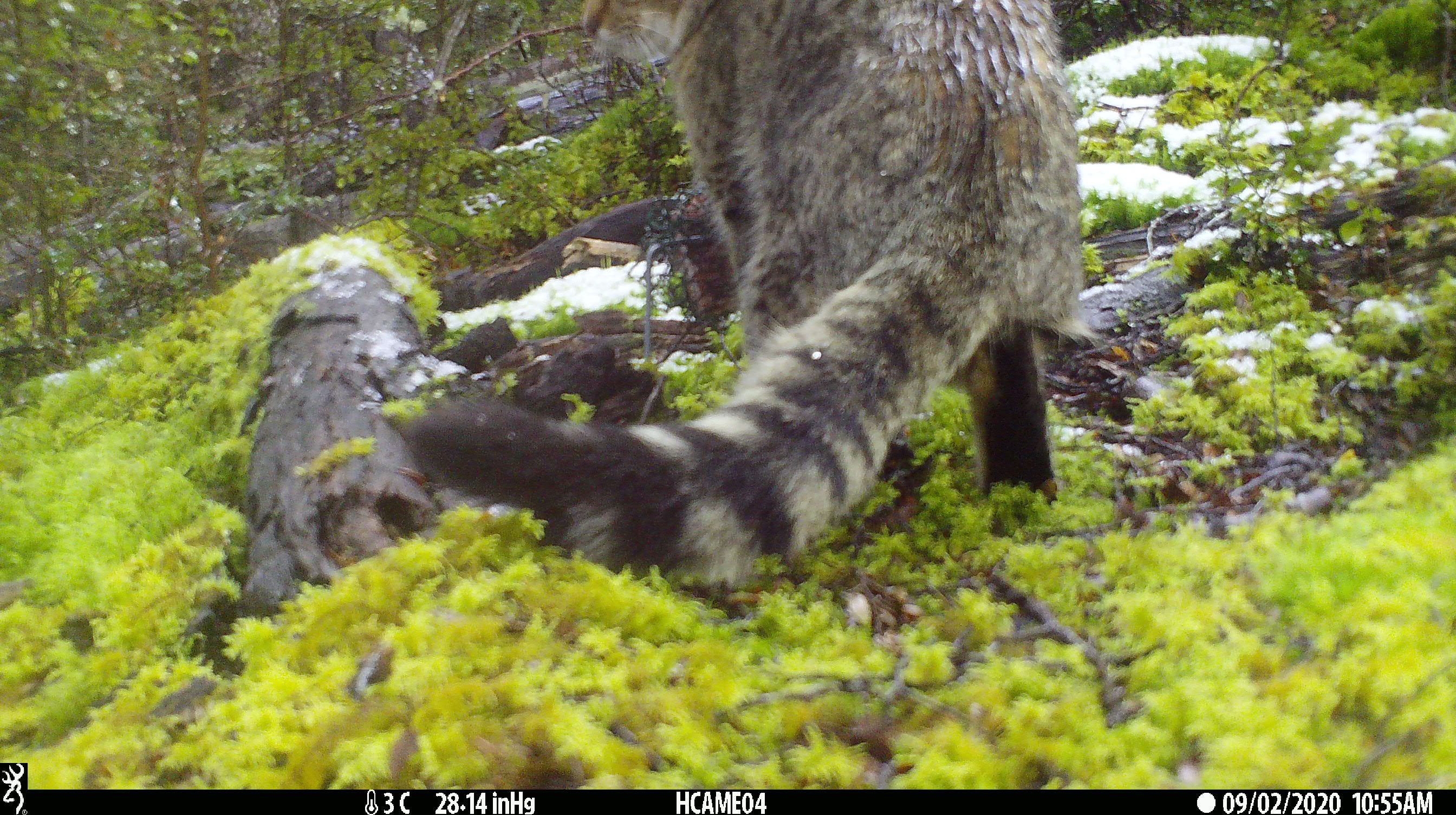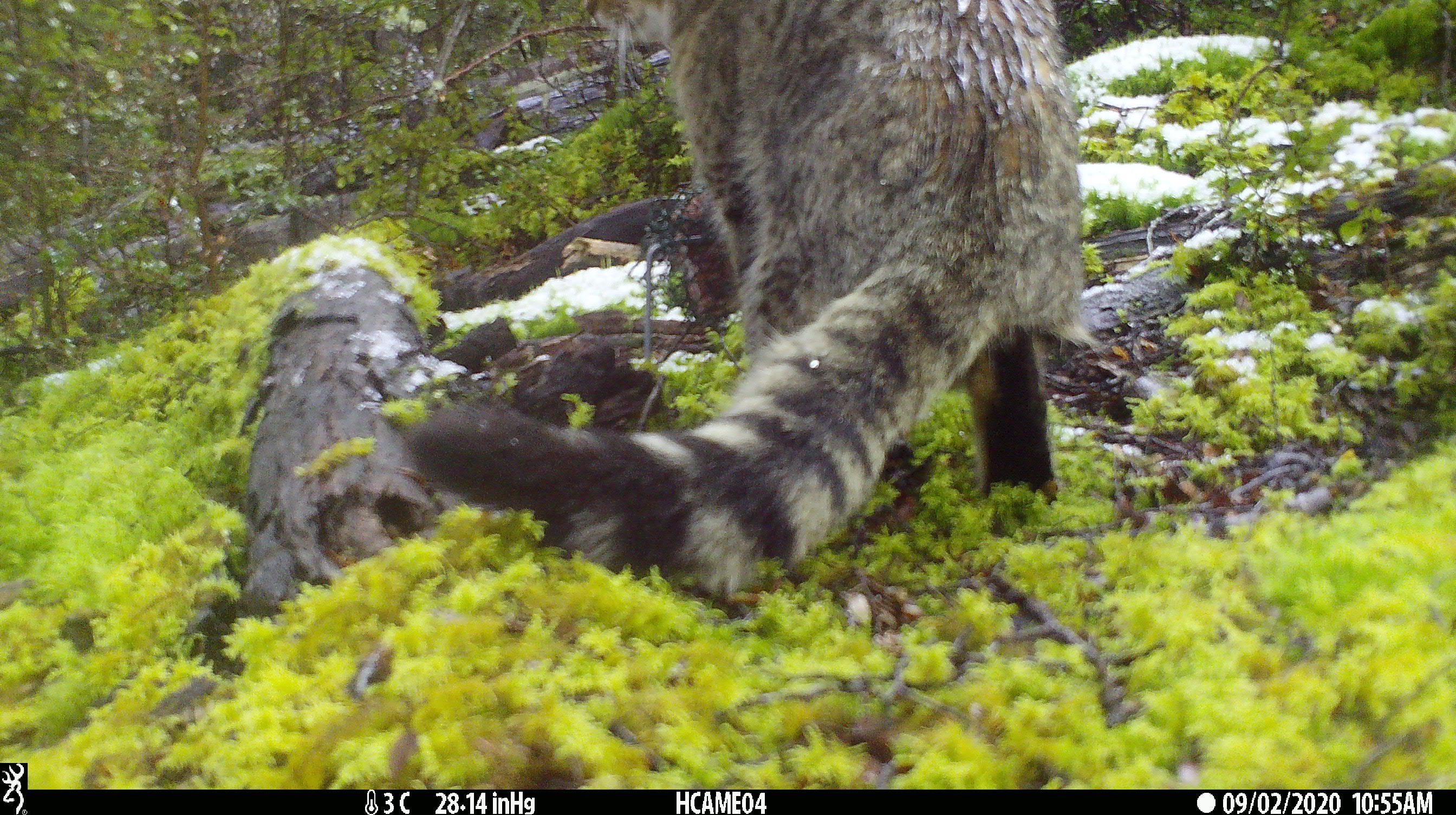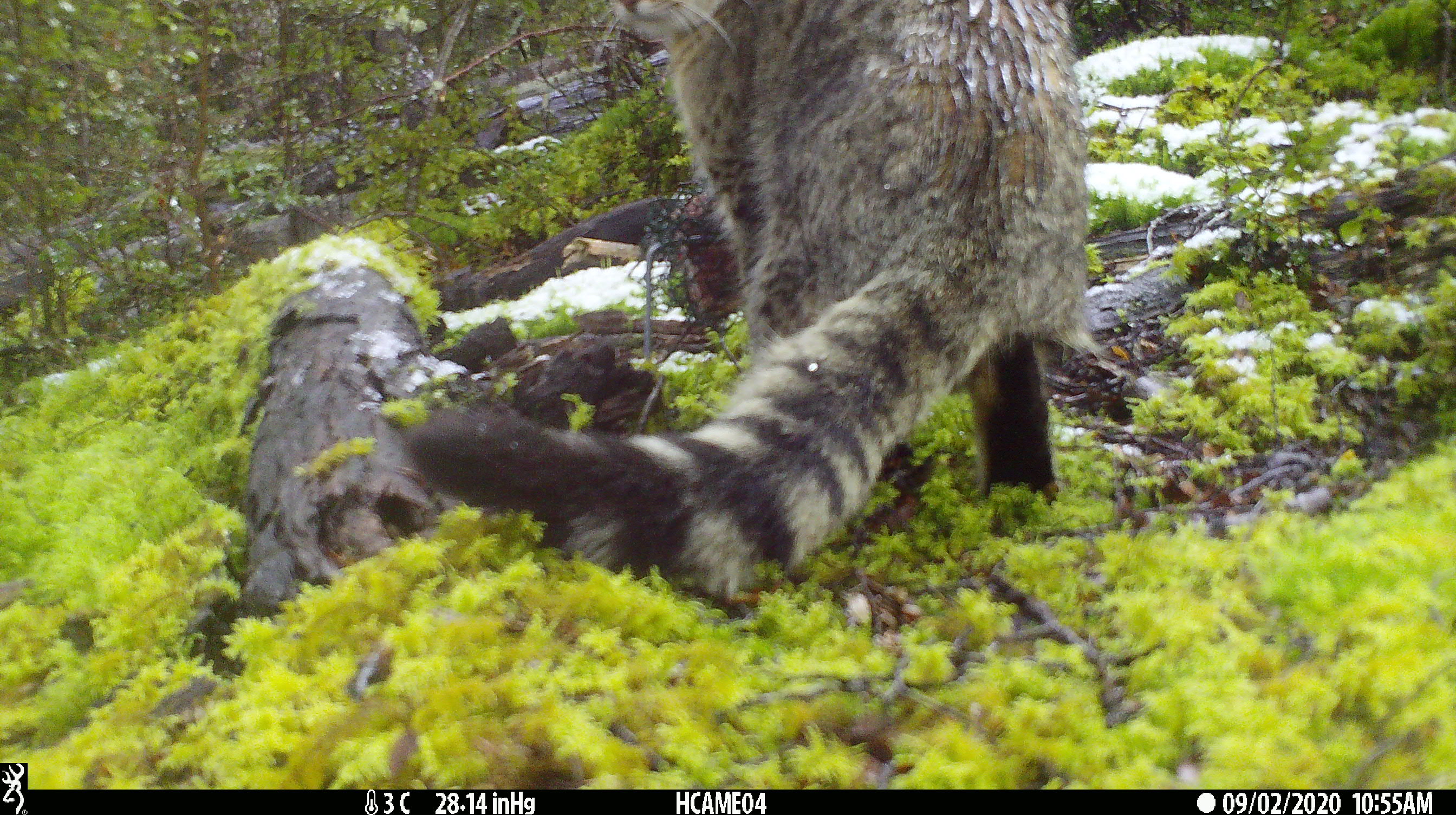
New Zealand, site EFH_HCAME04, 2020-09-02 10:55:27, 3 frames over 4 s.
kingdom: Animalia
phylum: Chordata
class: Mammalia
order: Carnivora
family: Felidae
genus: Felis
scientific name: Felis catus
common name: domestic cat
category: cat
Cat (domestic cat) (Felis catus).